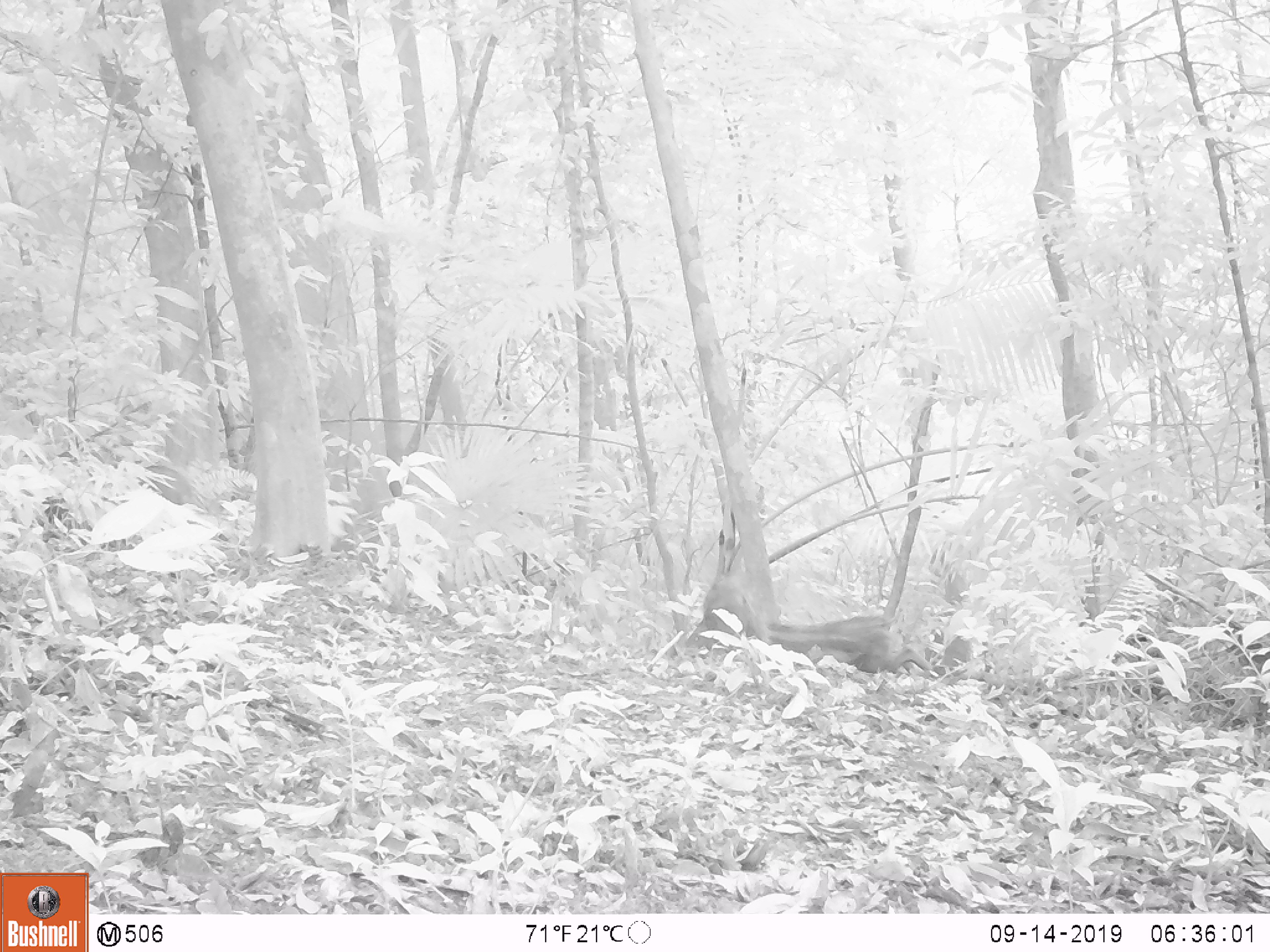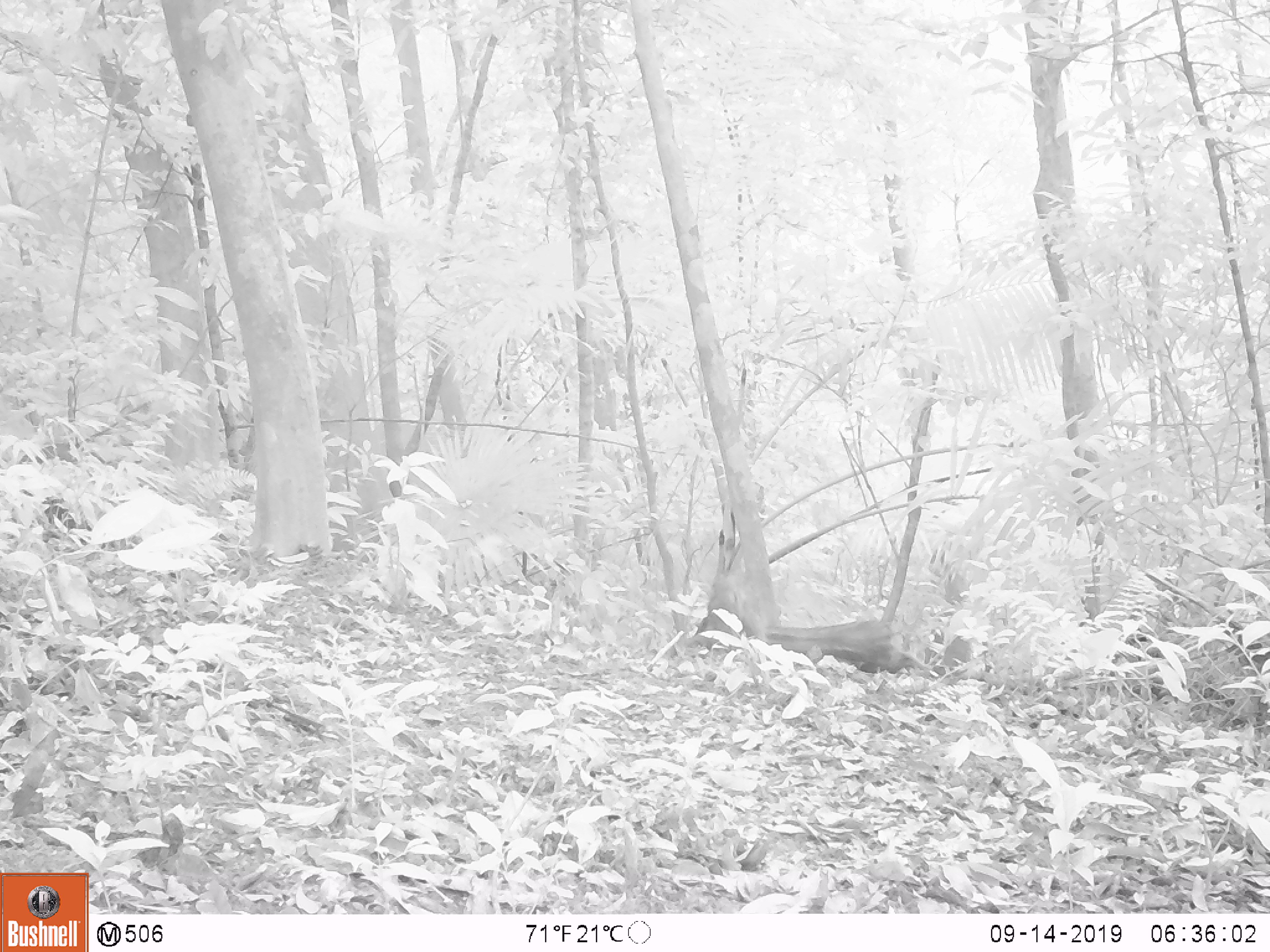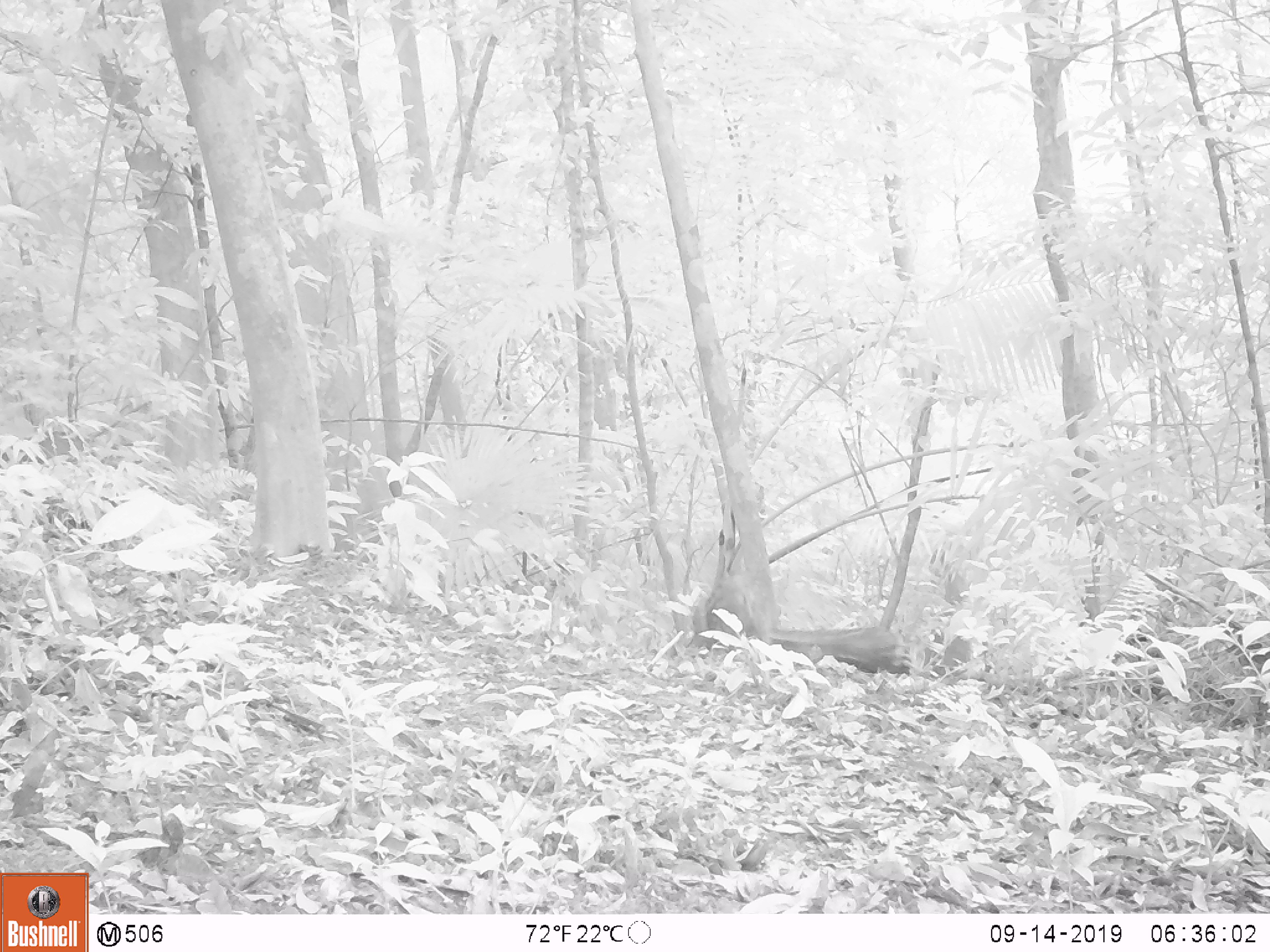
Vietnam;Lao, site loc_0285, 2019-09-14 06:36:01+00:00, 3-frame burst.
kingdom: Animalia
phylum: Chordata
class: Mammalia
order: Artiodactyla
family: Suidae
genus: Sus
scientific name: Sus scrofa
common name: eurasian wild pig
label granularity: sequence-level